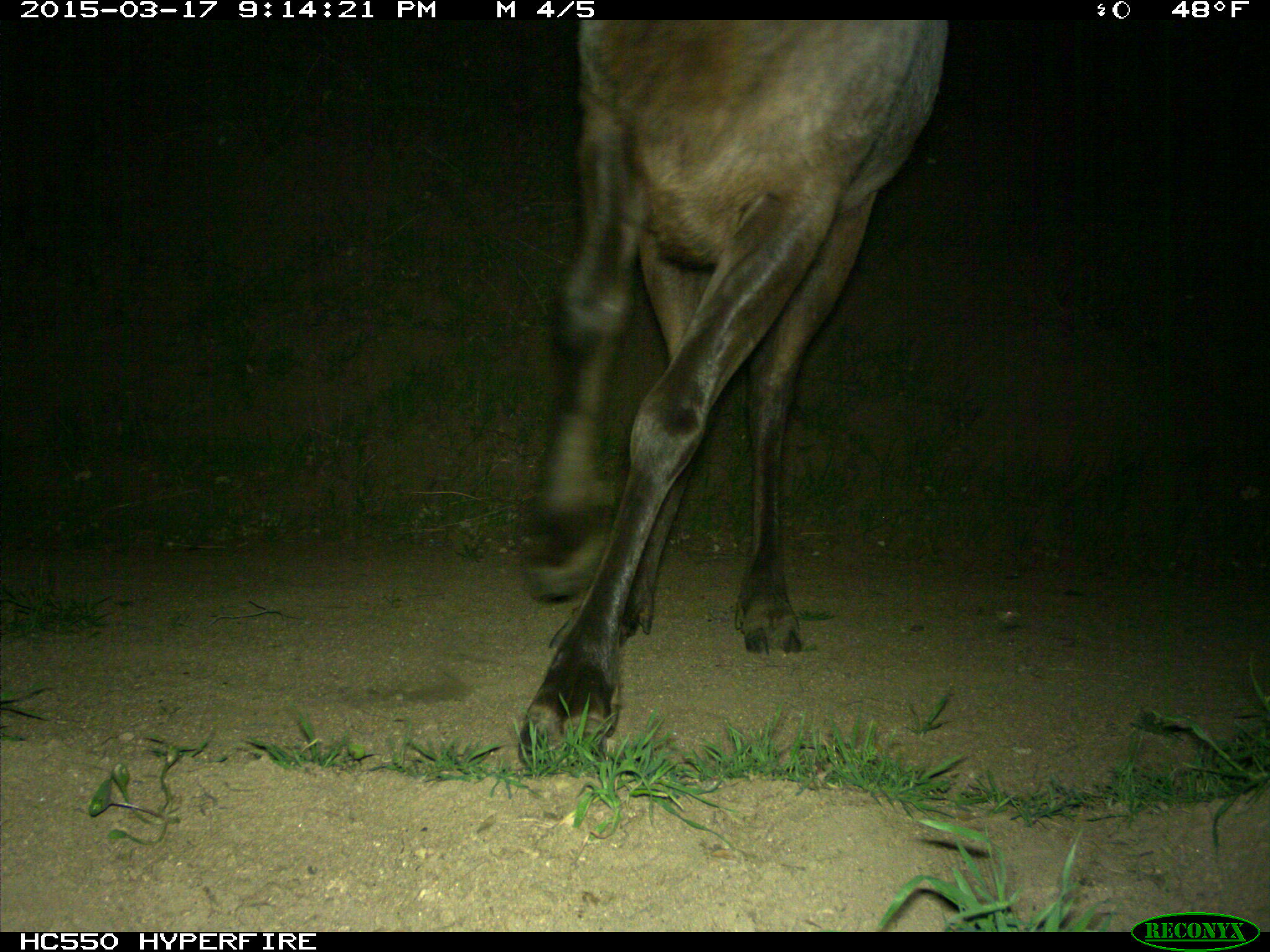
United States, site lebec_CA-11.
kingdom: Animalia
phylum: Chordata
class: Mammalia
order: Artiodactyla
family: Cervidae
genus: Cervus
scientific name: Cervus canadensis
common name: elk